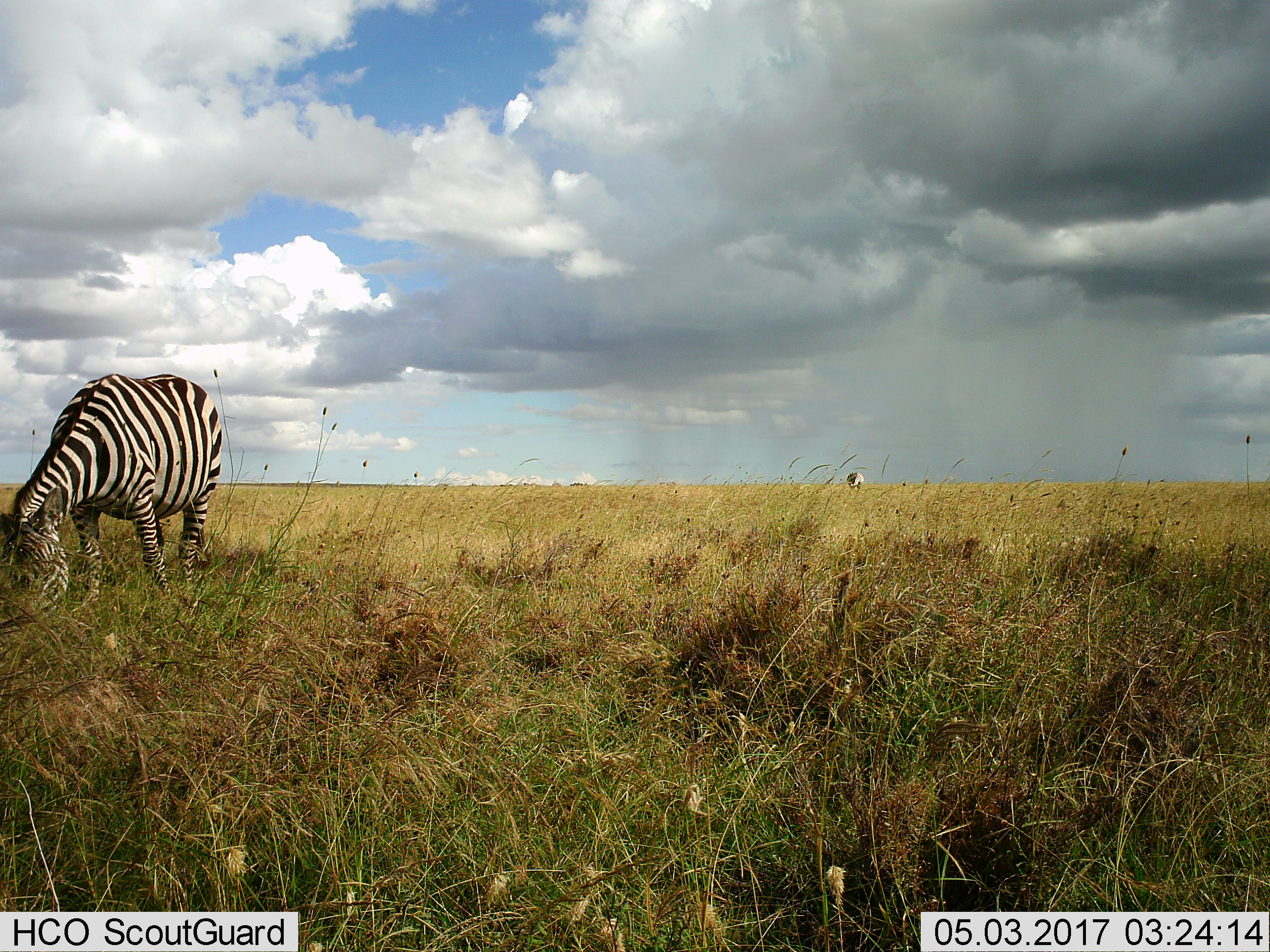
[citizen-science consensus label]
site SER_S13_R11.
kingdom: Animalia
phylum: Chordata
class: Mammalia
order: Perissodactyla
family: Equidae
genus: Equus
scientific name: Equus quagga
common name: plains zebra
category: zebraplains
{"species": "zebraplains (plains zebra) (Equus quagga)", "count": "2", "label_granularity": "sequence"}